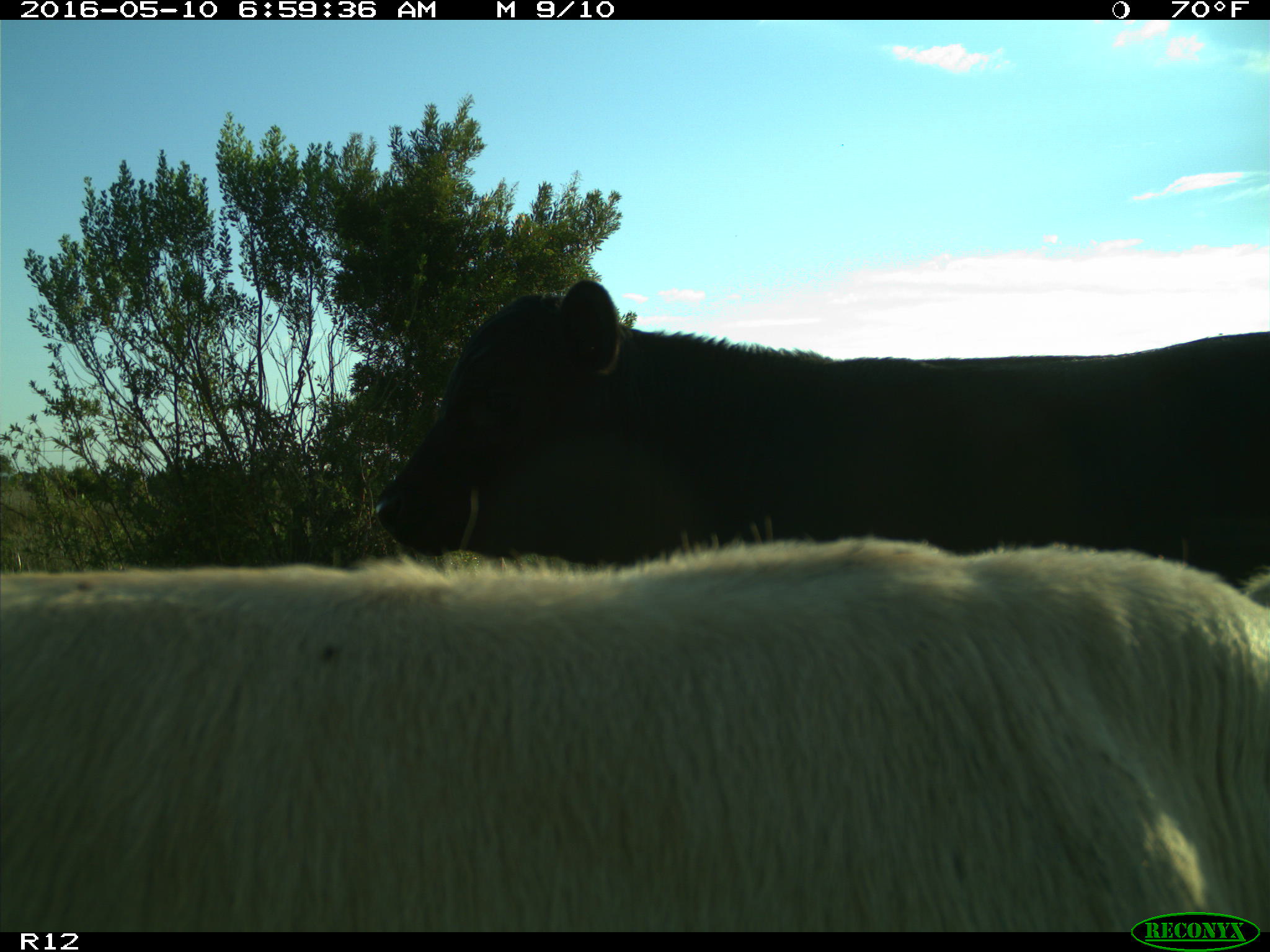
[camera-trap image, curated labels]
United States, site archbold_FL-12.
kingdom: Animalia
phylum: Chordata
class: Mammalia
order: Artiodactyla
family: Bovidae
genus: Bos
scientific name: Bos taurus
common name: domestic cow